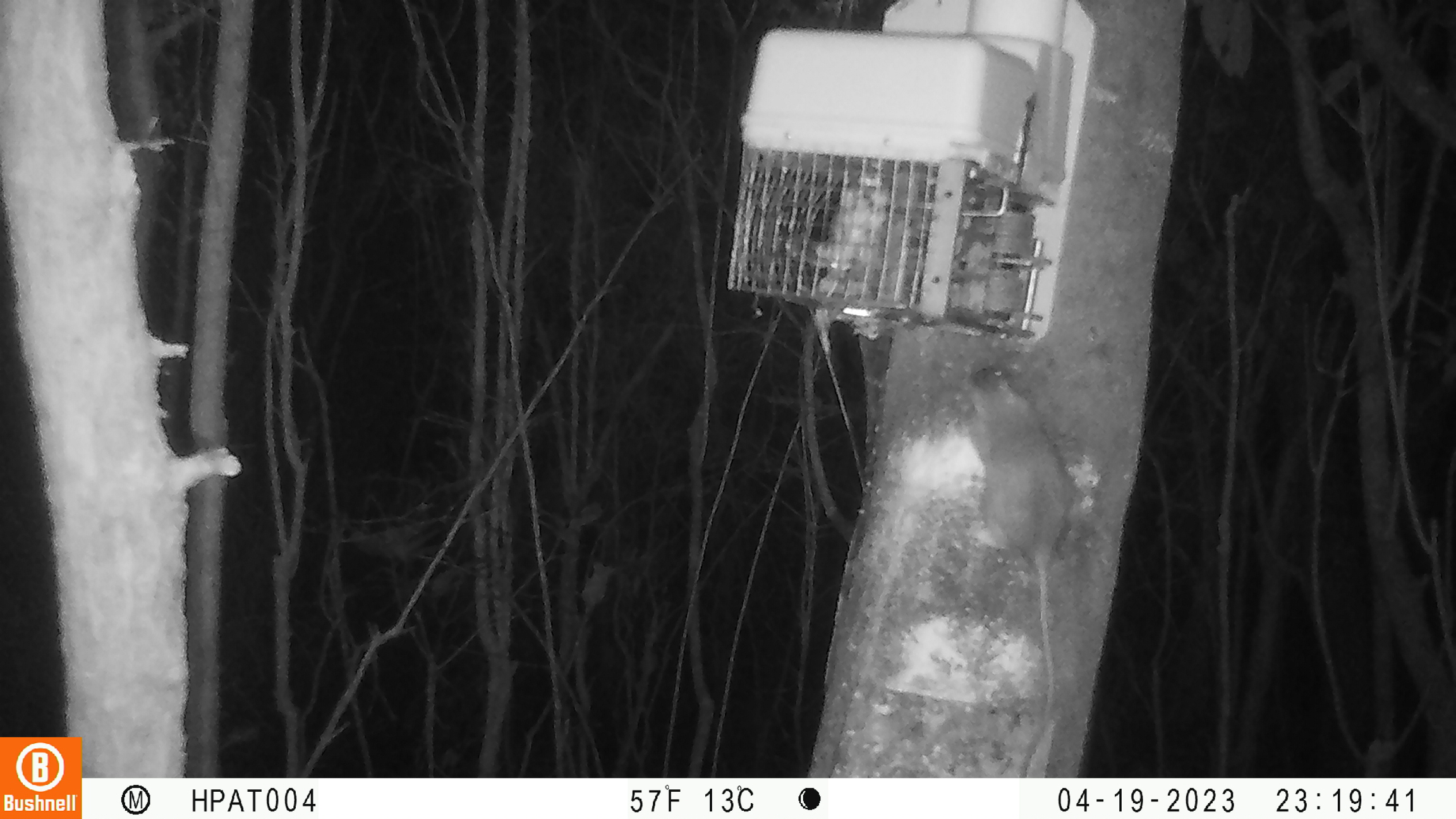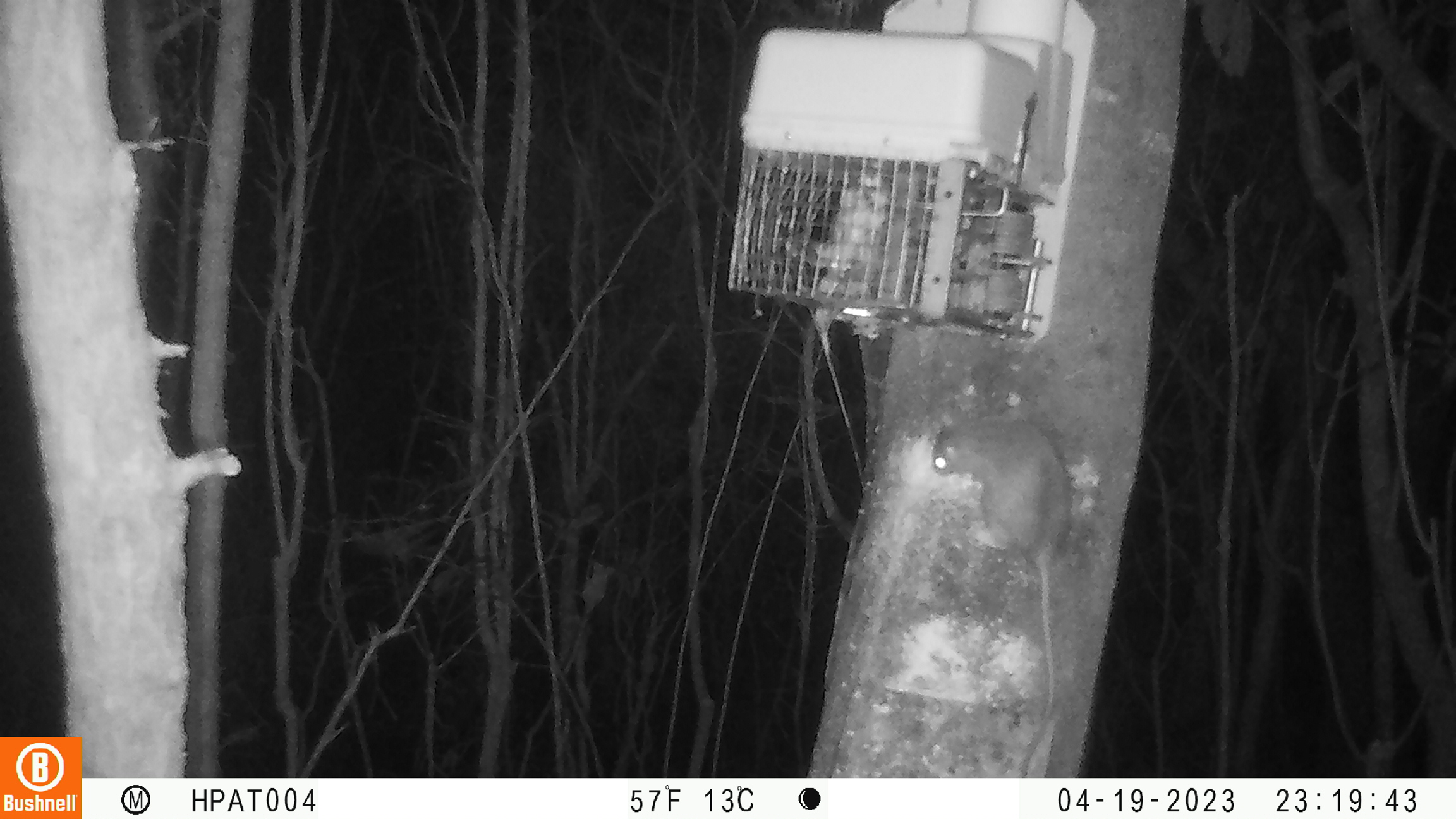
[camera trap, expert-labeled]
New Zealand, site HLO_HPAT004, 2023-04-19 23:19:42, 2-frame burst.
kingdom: Animalia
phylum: Chordata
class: Mammalia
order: Rodentia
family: Muridae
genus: Rattus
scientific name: Rattus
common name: rat